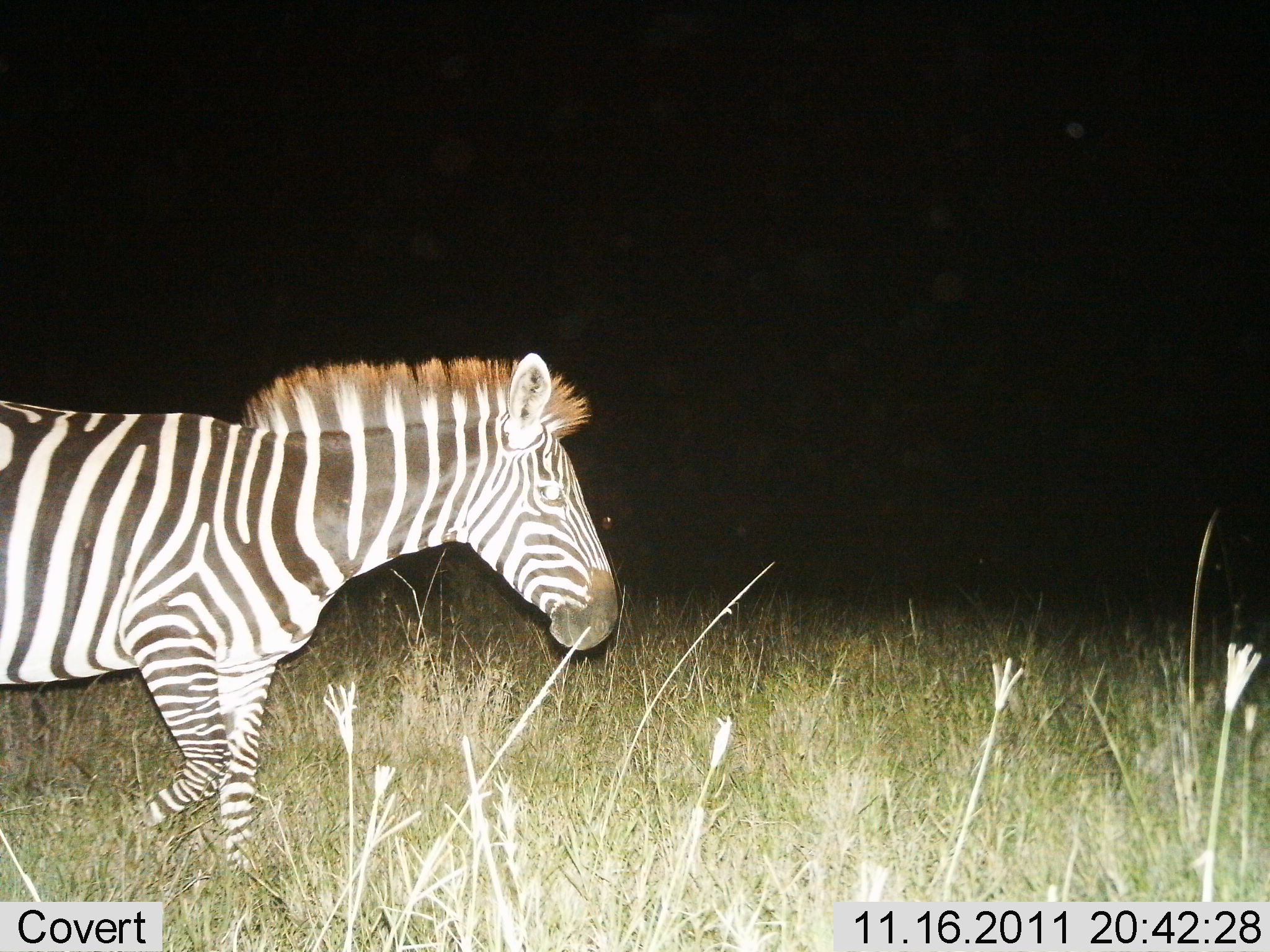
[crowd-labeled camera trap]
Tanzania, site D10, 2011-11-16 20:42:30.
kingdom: Animalia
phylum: Chordata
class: Mammalia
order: Perissodactyla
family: Equidae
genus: Equus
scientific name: Equus quagga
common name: plains zebra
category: zebra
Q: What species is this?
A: Zebra (plains zebra) (Equus quagga).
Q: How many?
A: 1.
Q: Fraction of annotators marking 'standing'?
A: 20%.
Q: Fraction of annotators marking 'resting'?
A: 0%.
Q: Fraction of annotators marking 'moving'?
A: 90%.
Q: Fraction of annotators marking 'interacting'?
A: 0%.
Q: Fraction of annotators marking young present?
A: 0%.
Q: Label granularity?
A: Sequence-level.